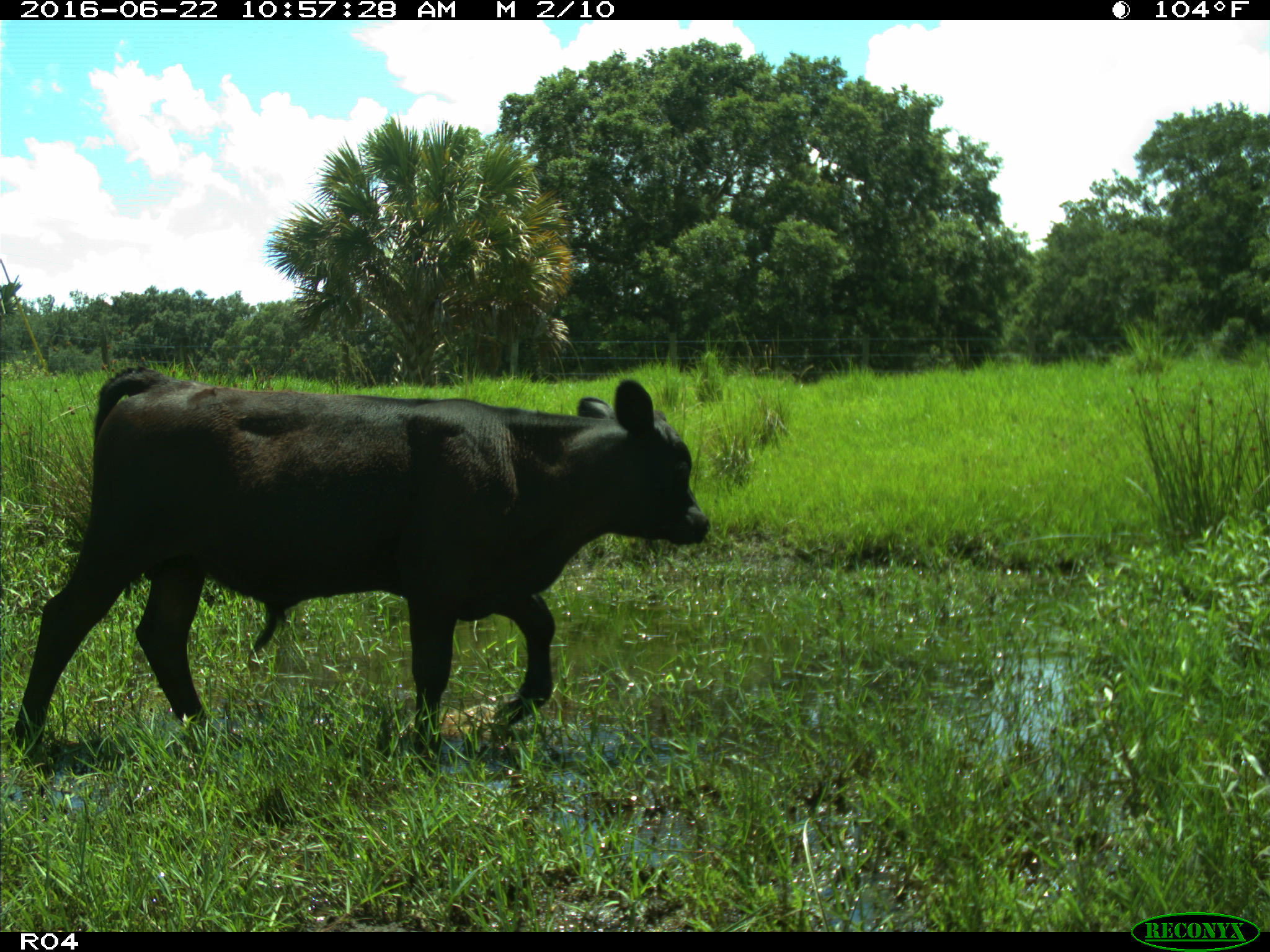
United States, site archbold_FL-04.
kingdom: Animalia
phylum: Chordata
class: Mammalia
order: Artiodactyla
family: Bovidae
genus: Bos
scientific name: Bos taurus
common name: domestic cow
Bos taurus (domestic cow).